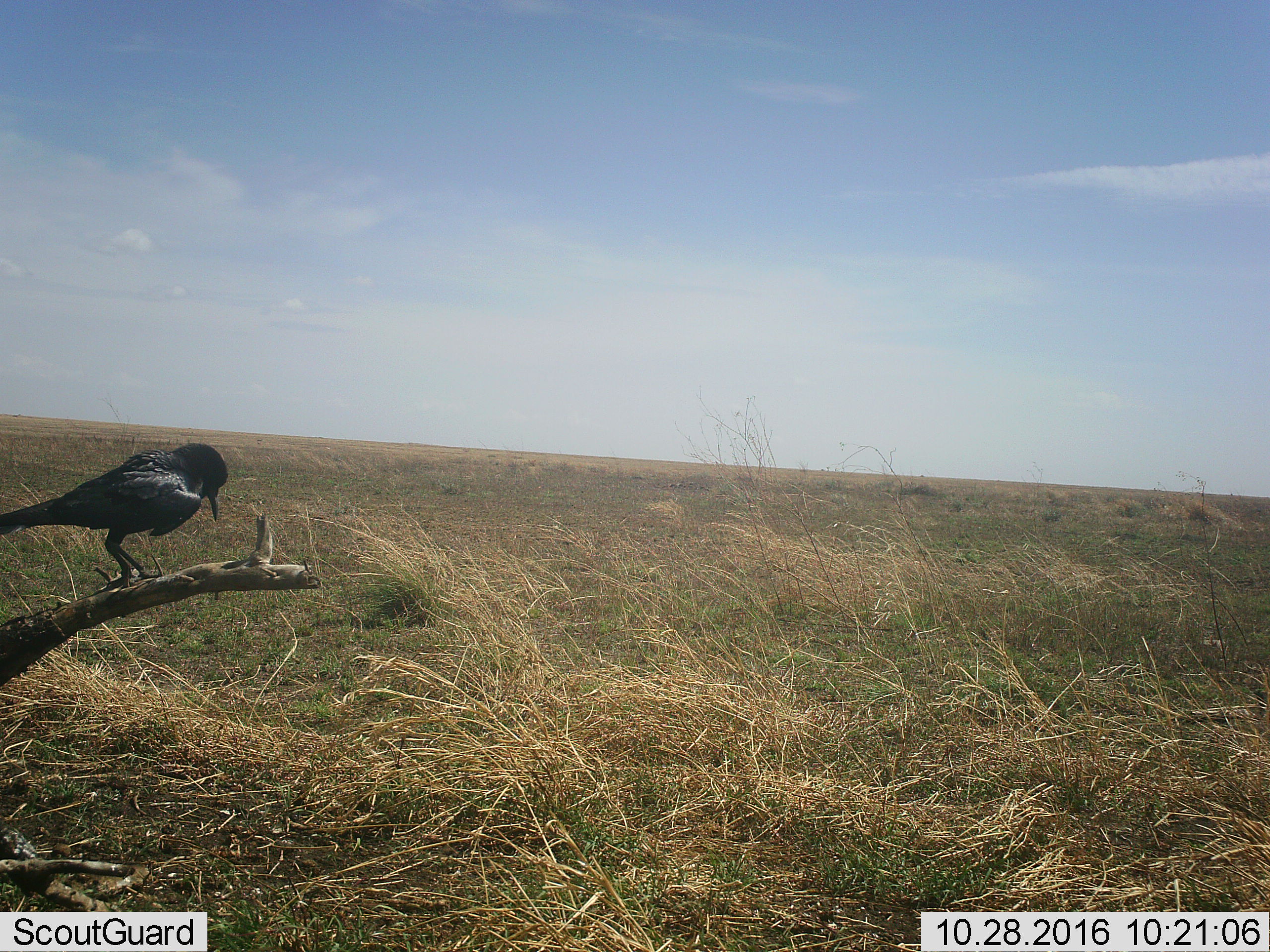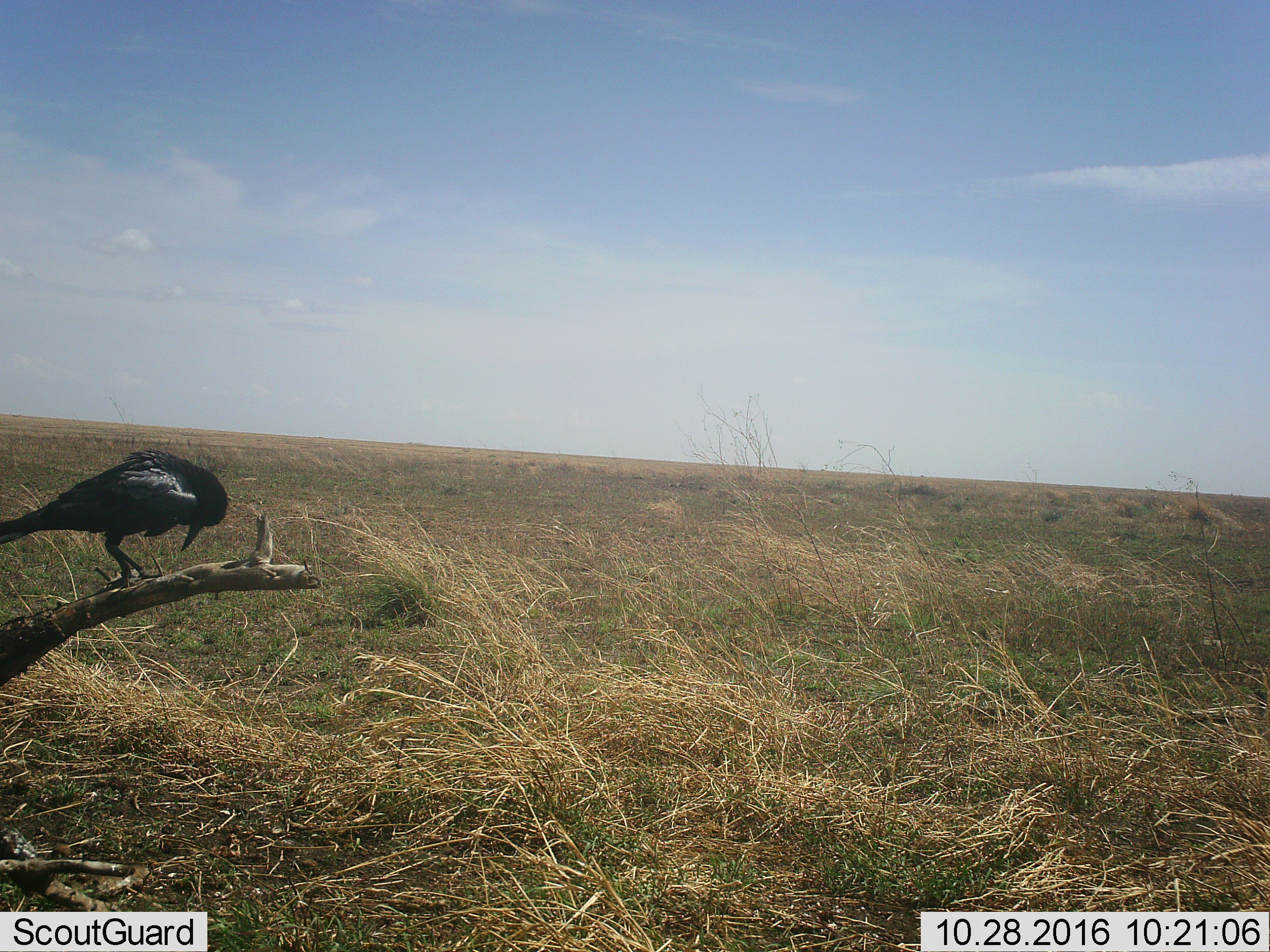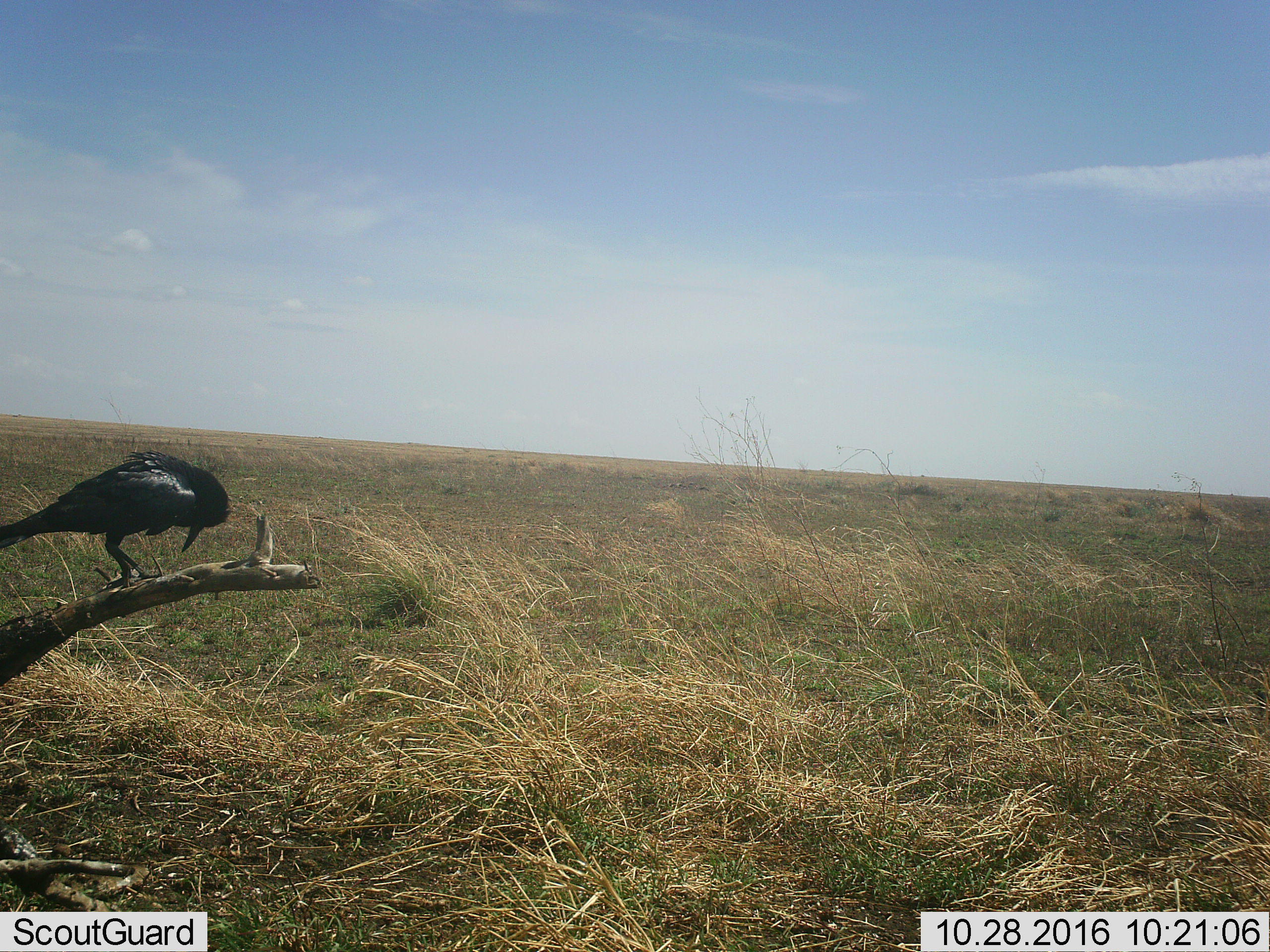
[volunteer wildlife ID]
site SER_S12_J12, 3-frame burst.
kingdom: Animalia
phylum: Chordata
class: Aves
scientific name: Aves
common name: bird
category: birdother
Birdother (bird) (Aves), count 1. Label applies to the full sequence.